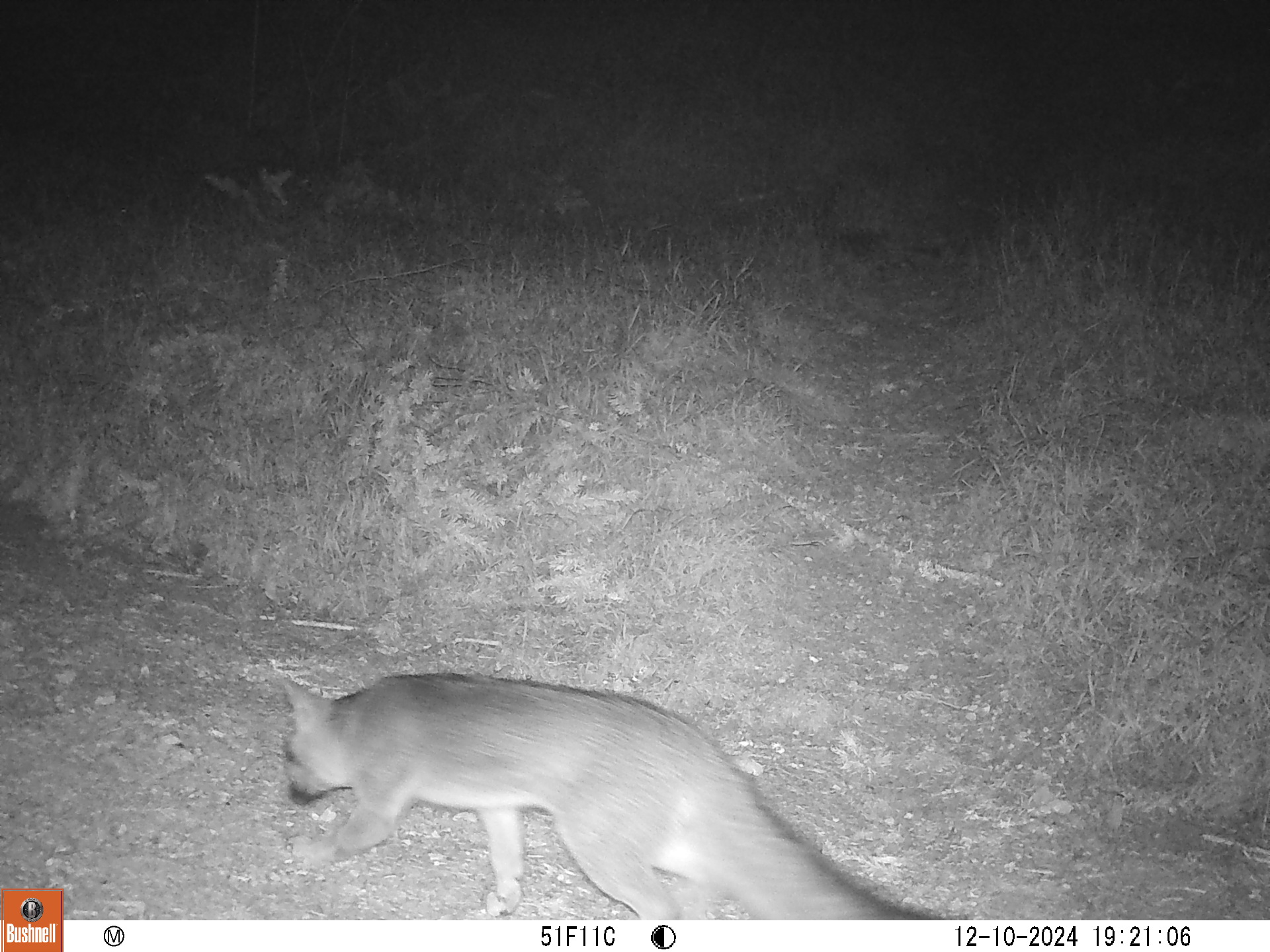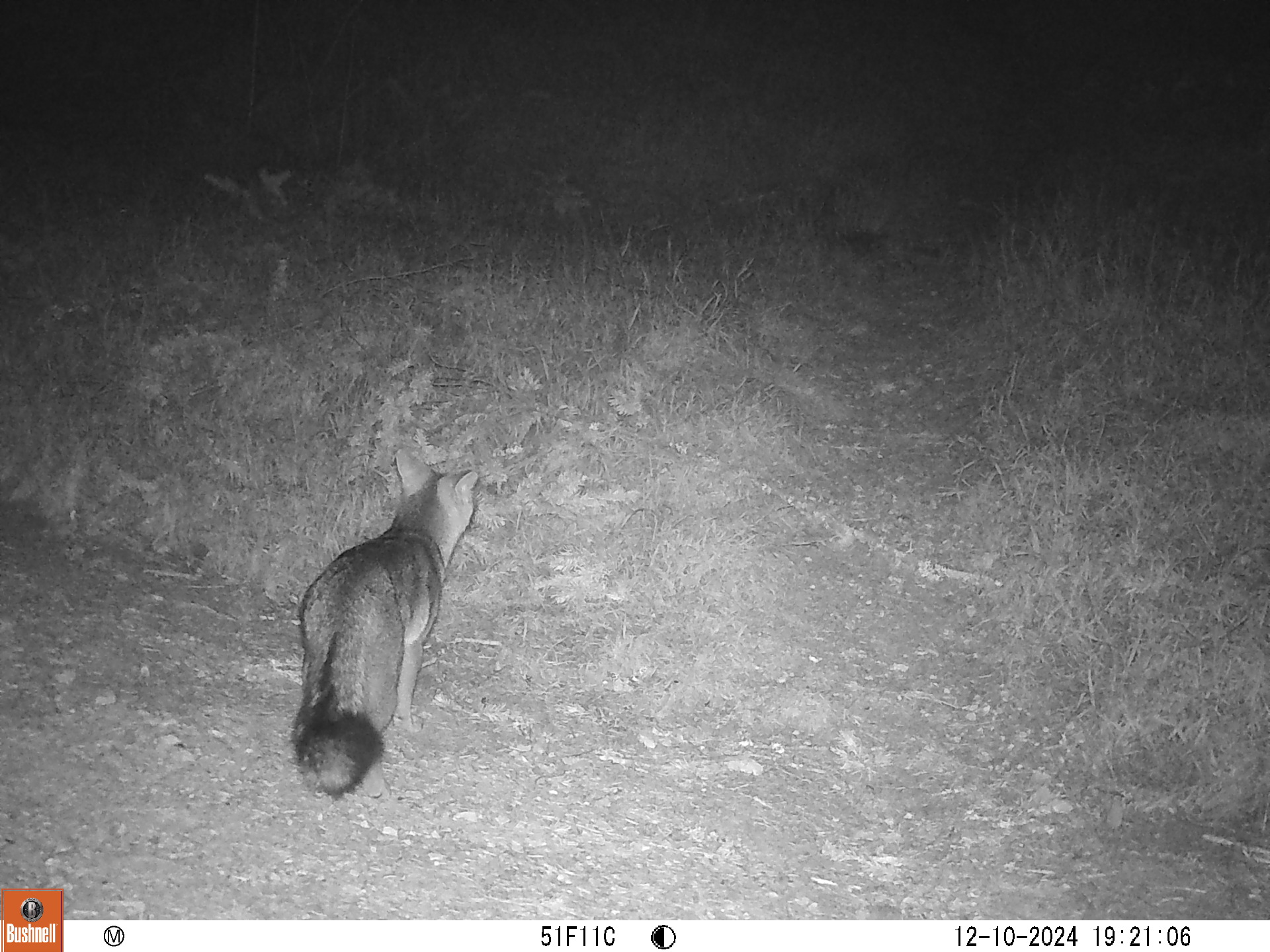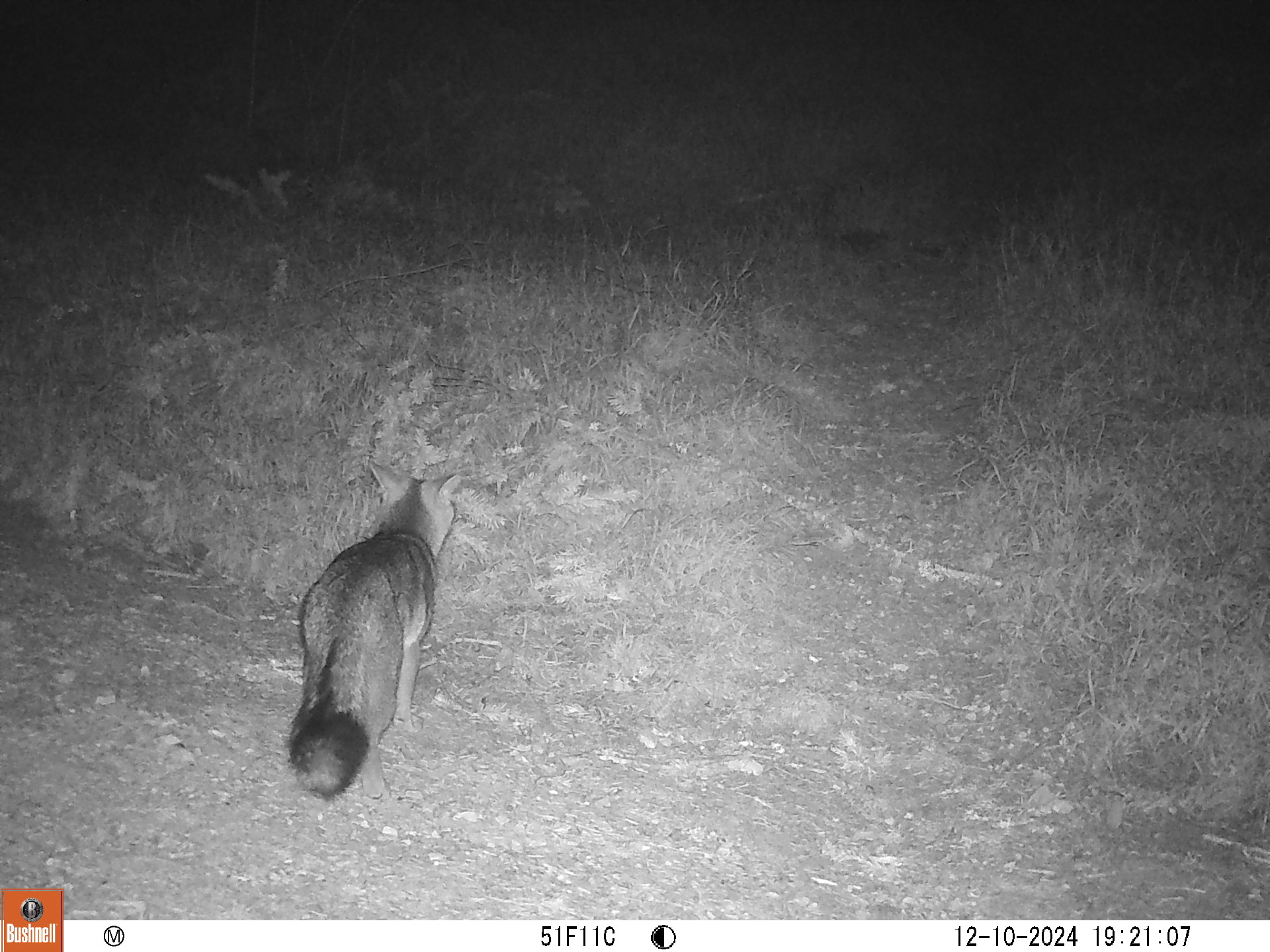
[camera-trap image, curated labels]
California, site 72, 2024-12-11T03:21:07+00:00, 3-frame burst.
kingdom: Animalia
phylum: Chordata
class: Mammalia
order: Carnivora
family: Canidae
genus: Urocyon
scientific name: Urocyon cinereoargenteus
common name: gray fox